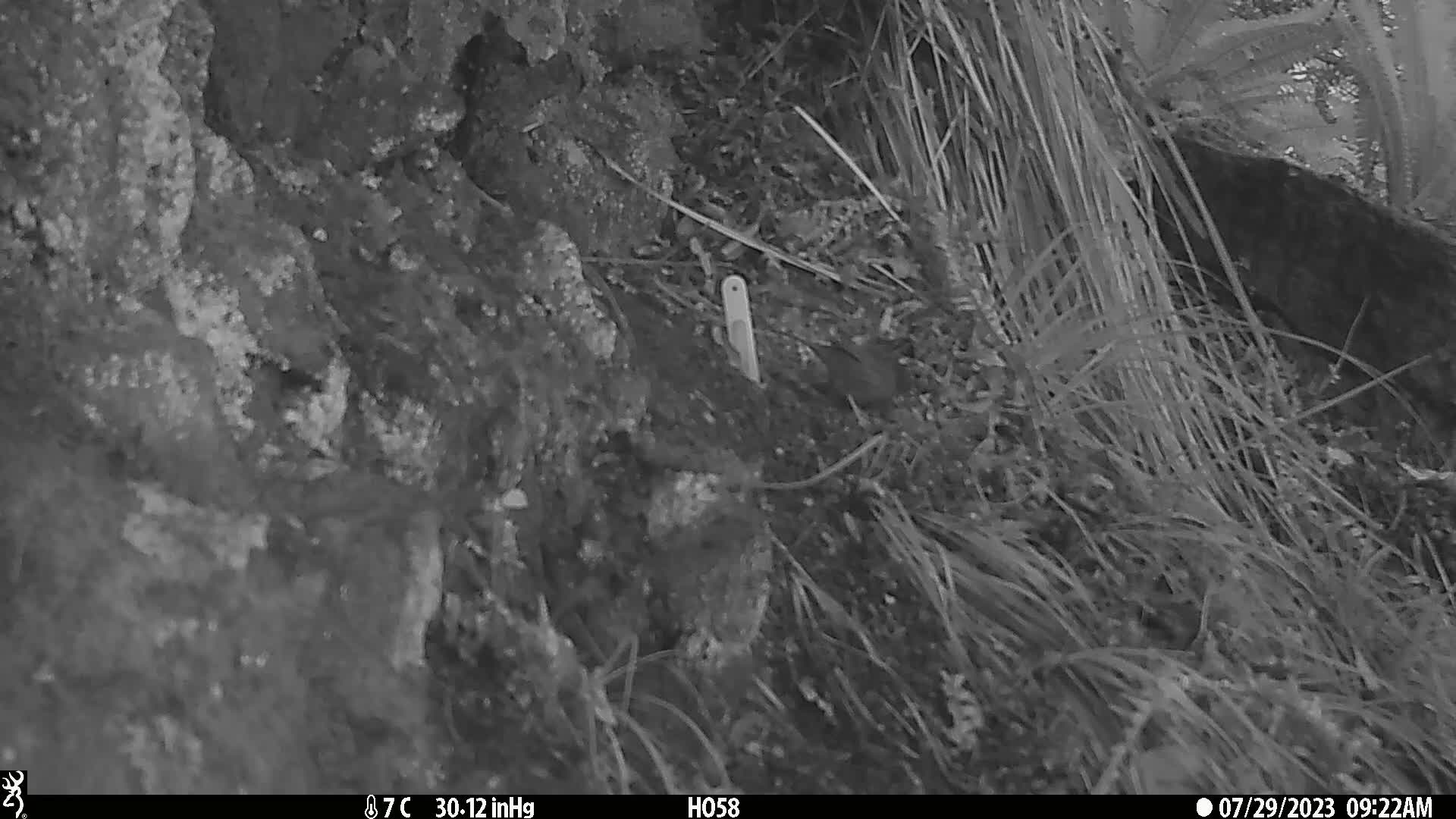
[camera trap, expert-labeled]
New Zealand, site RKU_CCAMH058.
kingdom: Animalia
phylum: Chordata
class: Aves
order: Passeriformes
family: Prunellidae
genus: Prunella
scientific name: Prunella modularis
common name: dunnock